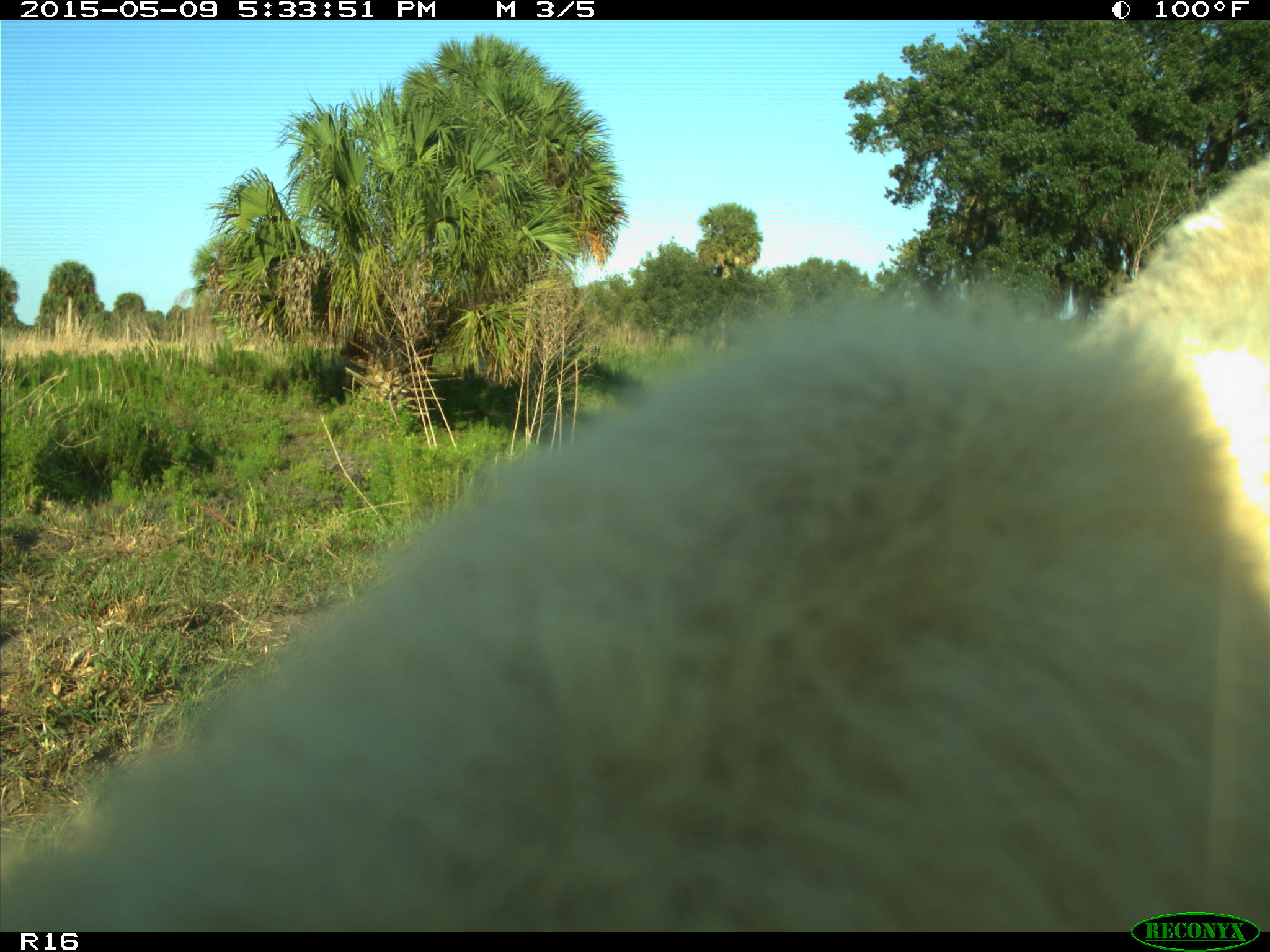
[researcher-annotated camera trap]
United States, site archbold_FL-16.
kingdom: Animalia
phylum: Chordata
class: Mammalia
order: Artiodactyla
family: Suidae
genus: Sus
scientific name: Sus scrofa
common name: wild boar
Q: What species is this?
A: Sus scrofa (wild boar).